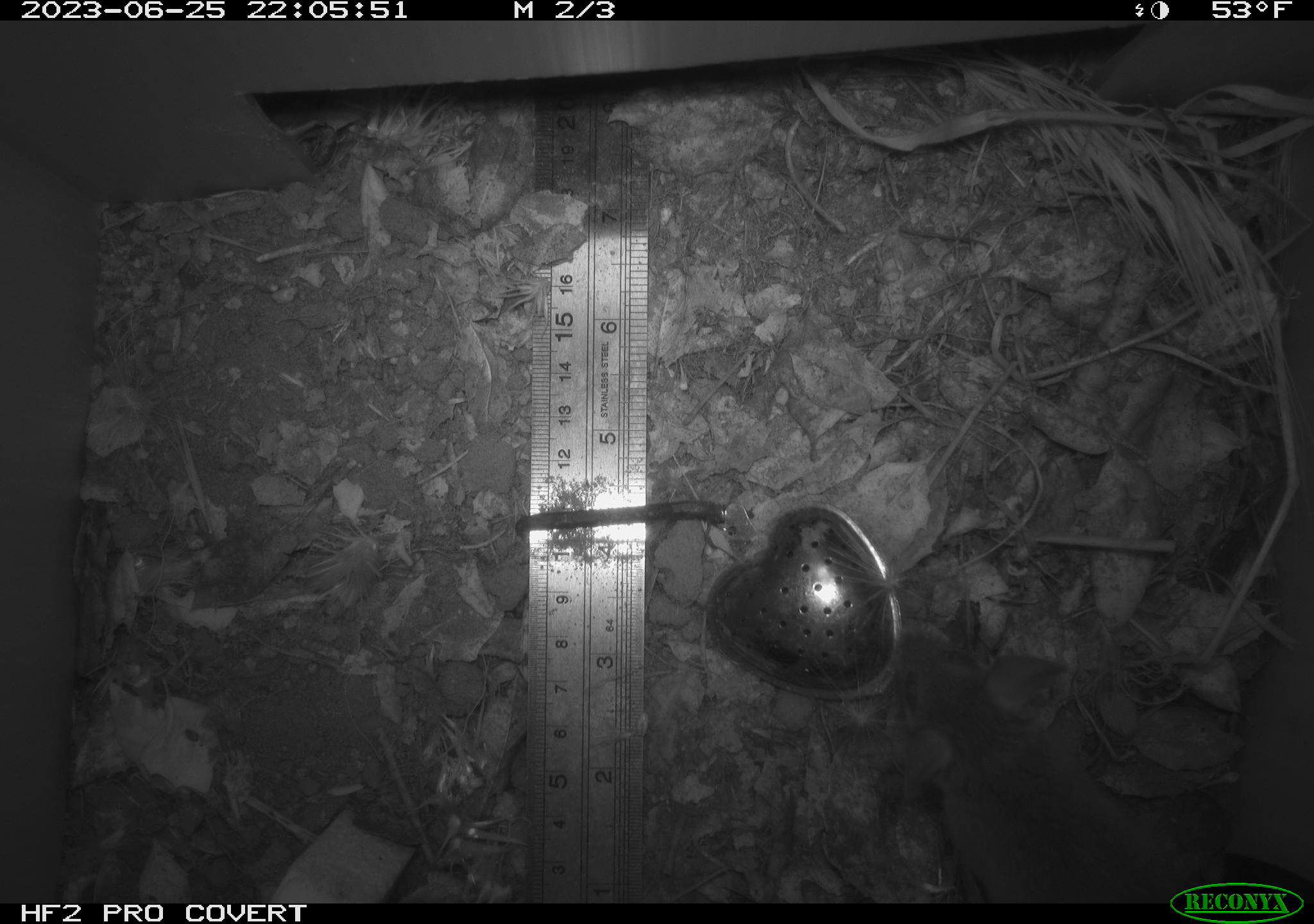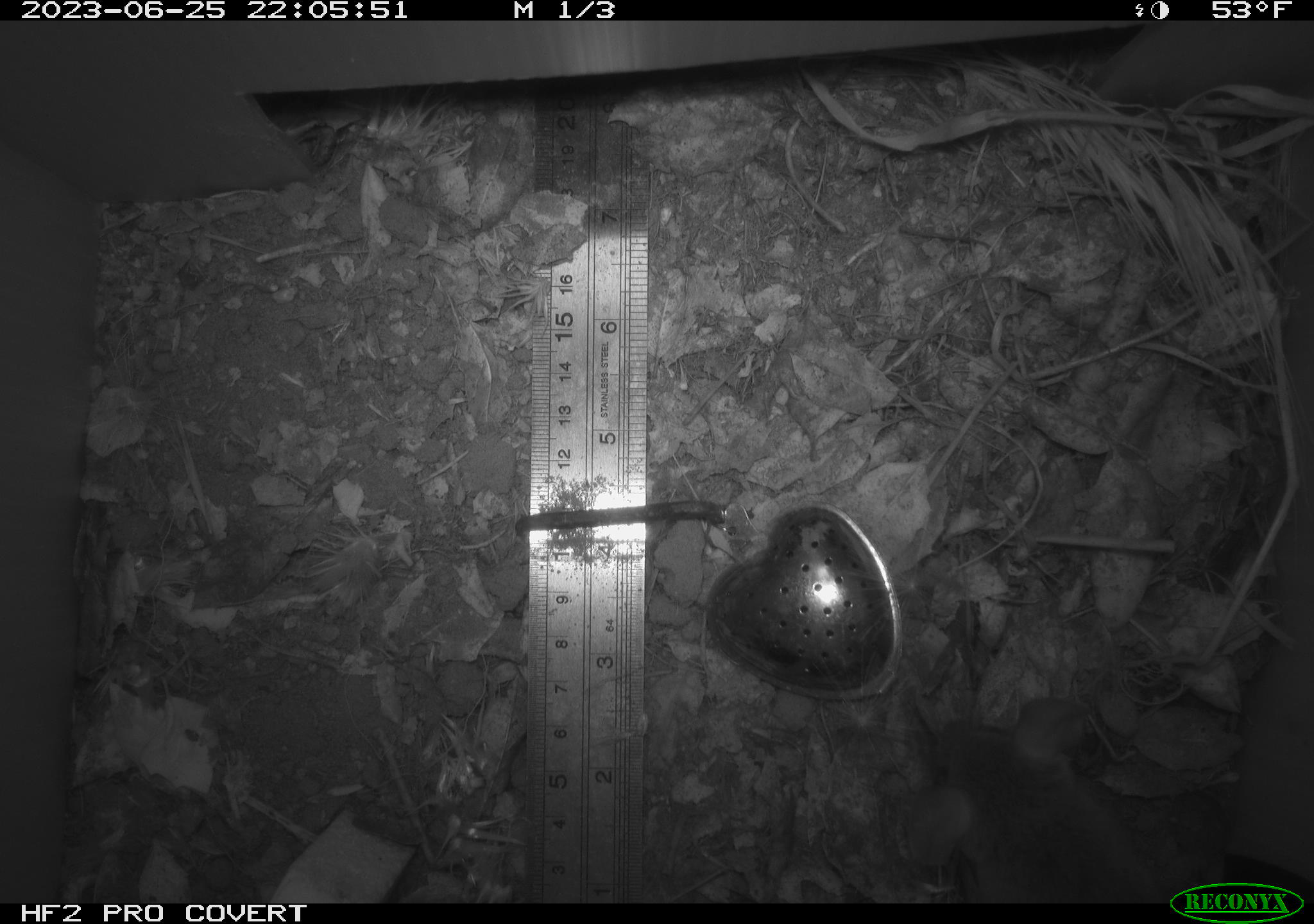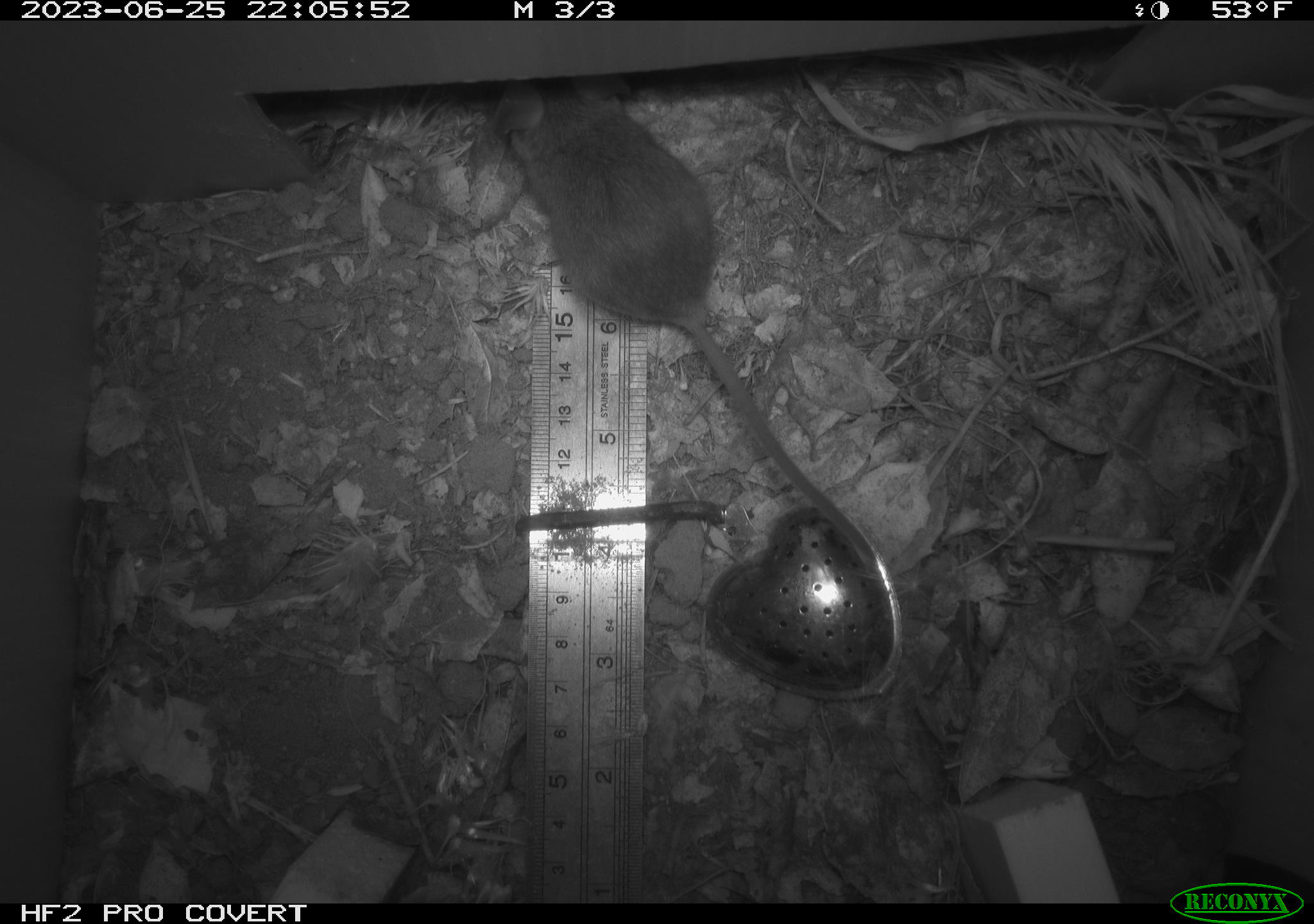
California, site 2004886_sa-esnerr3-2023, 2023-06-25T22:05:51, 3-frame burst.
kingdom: Animalia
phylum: Chordata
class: Mammalia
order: Rodentia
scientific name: Rodentia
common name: mouse species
Mouse species (Rodentia).